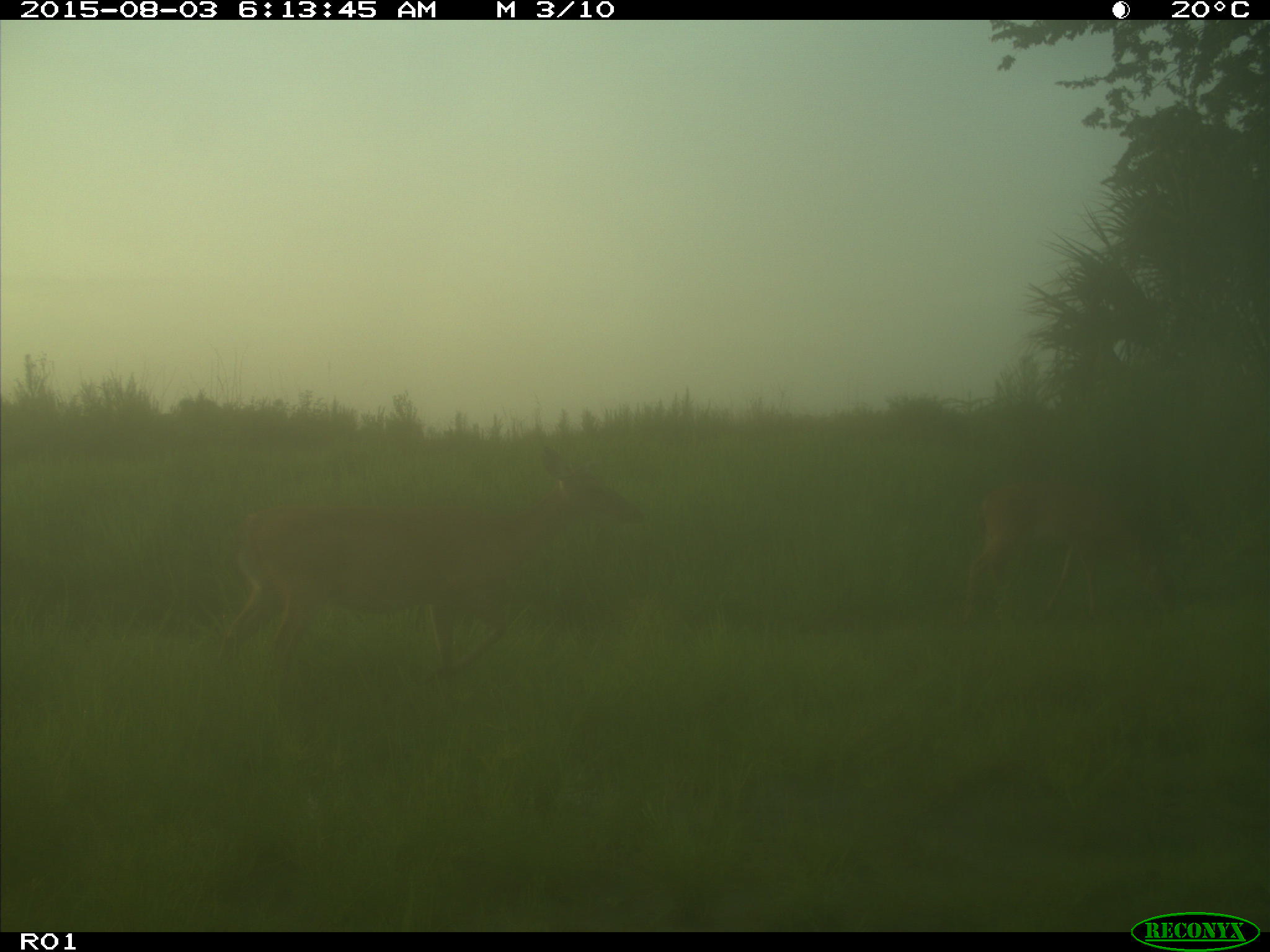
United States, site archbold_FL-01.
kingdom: Animalia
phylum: Chordata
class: Mammalia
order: Artiodactyla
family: Cervidae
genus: Odocoileus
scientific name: Odocoileus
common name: deer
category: unidentified deer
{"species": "unidentified deer (deer) (Odocoileus)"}